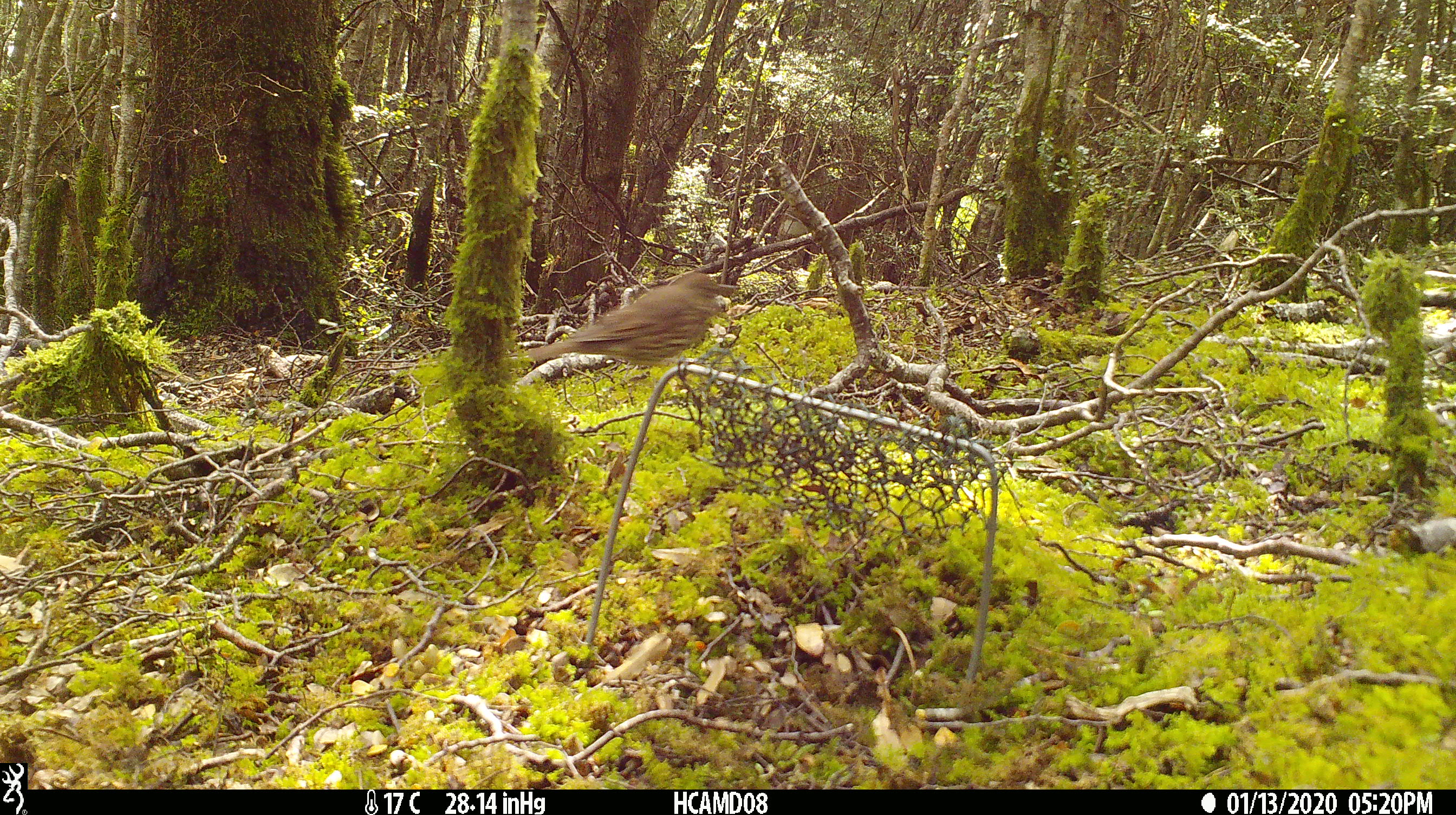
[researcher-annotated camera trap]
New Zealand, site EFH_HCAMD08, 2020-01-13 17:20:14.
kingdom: Animalia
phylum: Chordata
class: Aves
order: Passeriformes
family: Turdidae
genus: Turdus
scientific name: Turdus philomelos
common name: song thrush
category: thrush